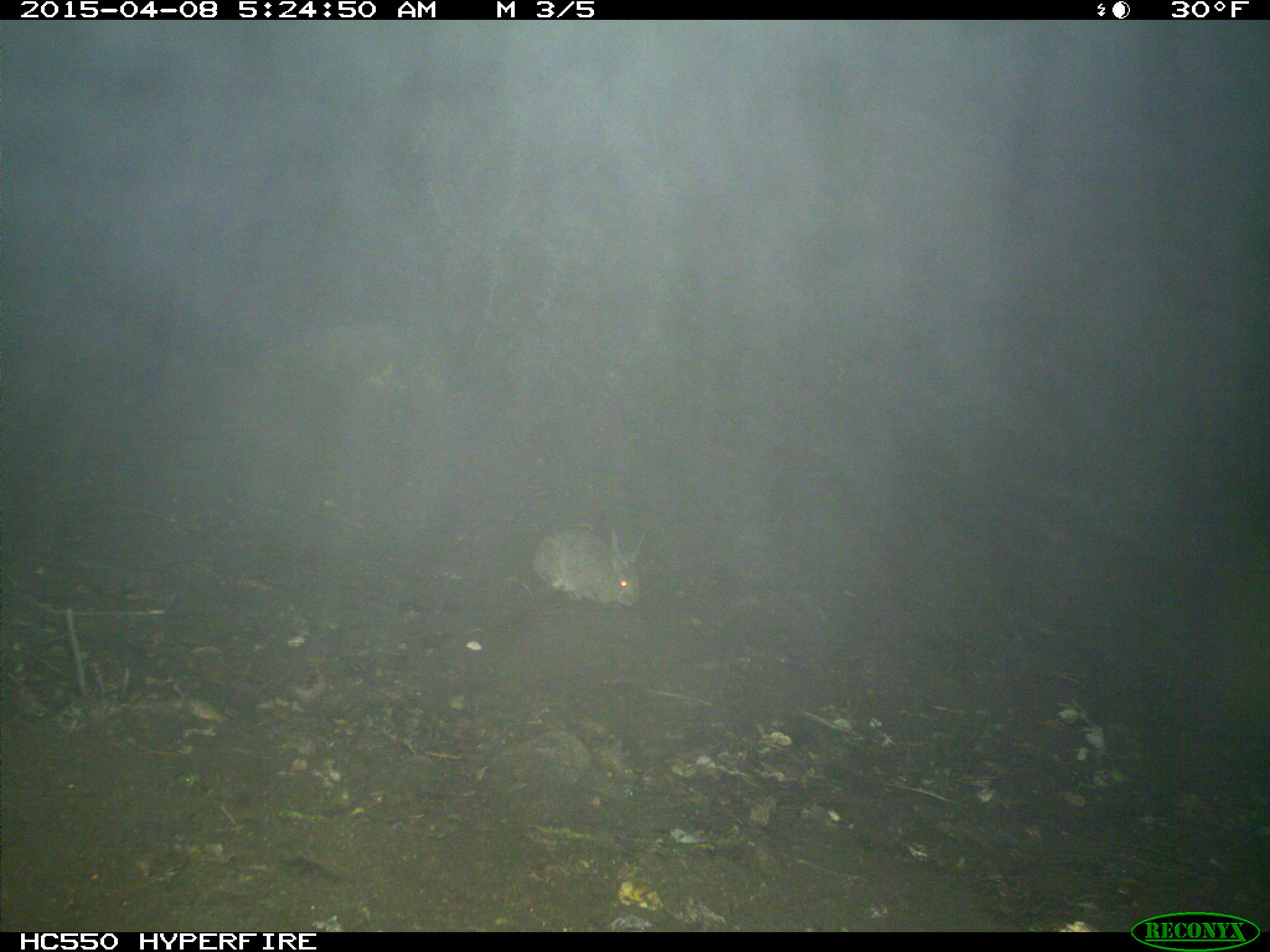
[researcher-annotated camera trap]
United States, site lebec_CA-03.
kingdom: Animalia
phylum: Chordata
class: Mammalia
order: Lagomorpha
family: Leporidae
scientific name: Leporidae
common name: rabbits and hares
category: unidentified rabbit